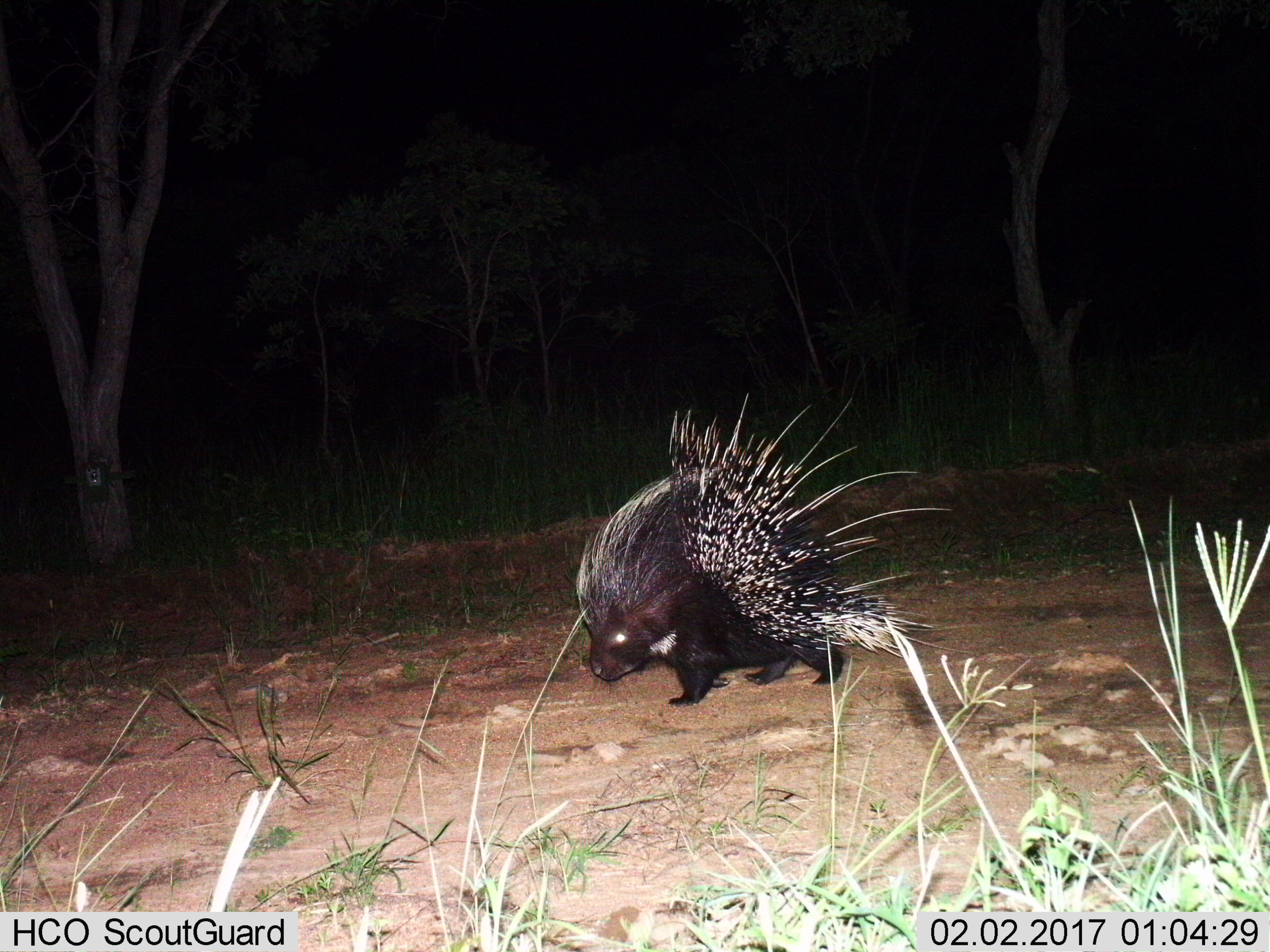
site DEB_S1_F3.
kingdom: Animalia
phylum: Chordata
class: Mammalia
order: Rodentia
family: Hystricidae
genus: Hystrix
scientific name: Hystrix cristata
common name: crested porcupine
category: porcupine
Porcupine (crested porcupine) (Hystrix cristata), count 1. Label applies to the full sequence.